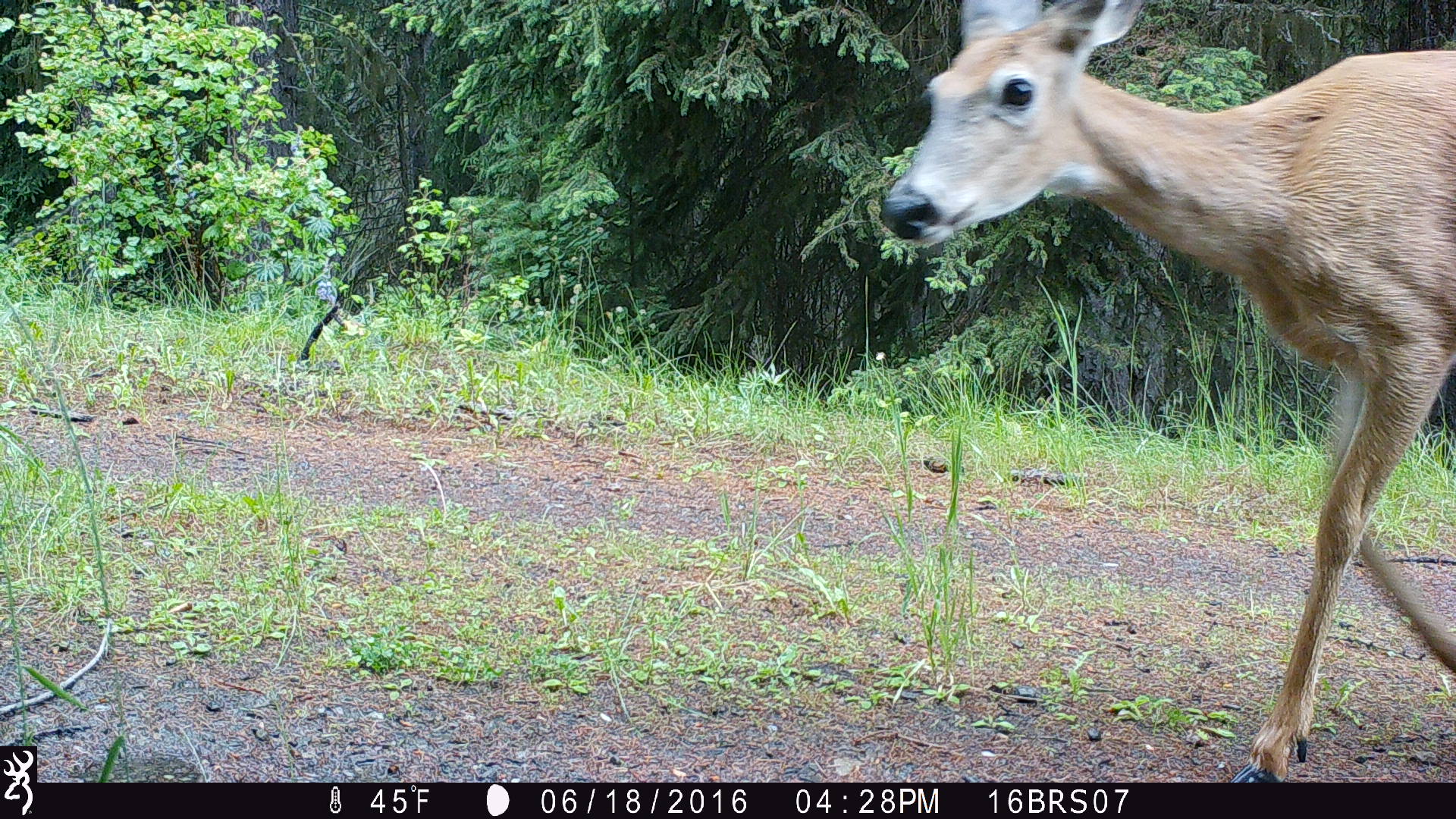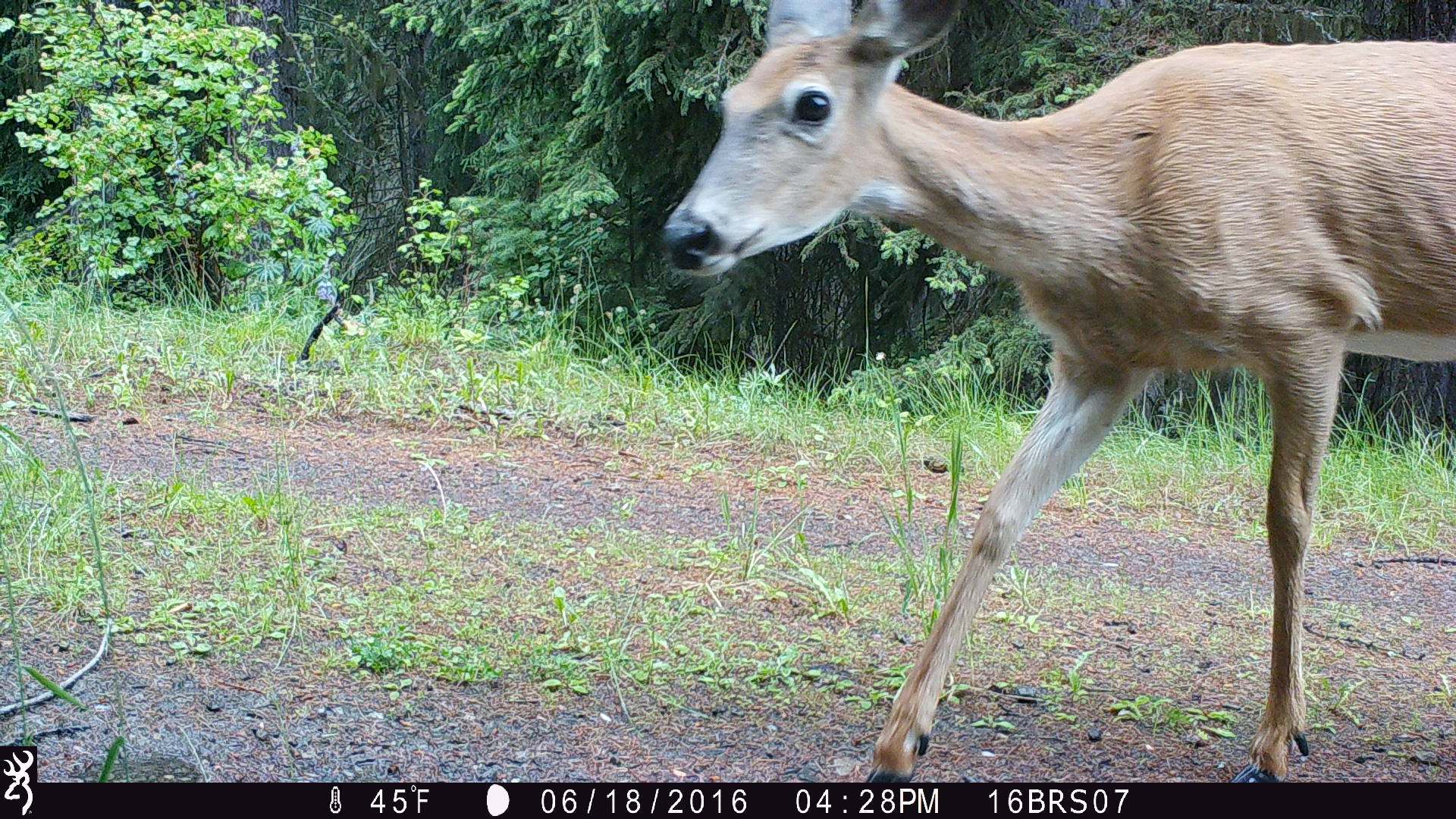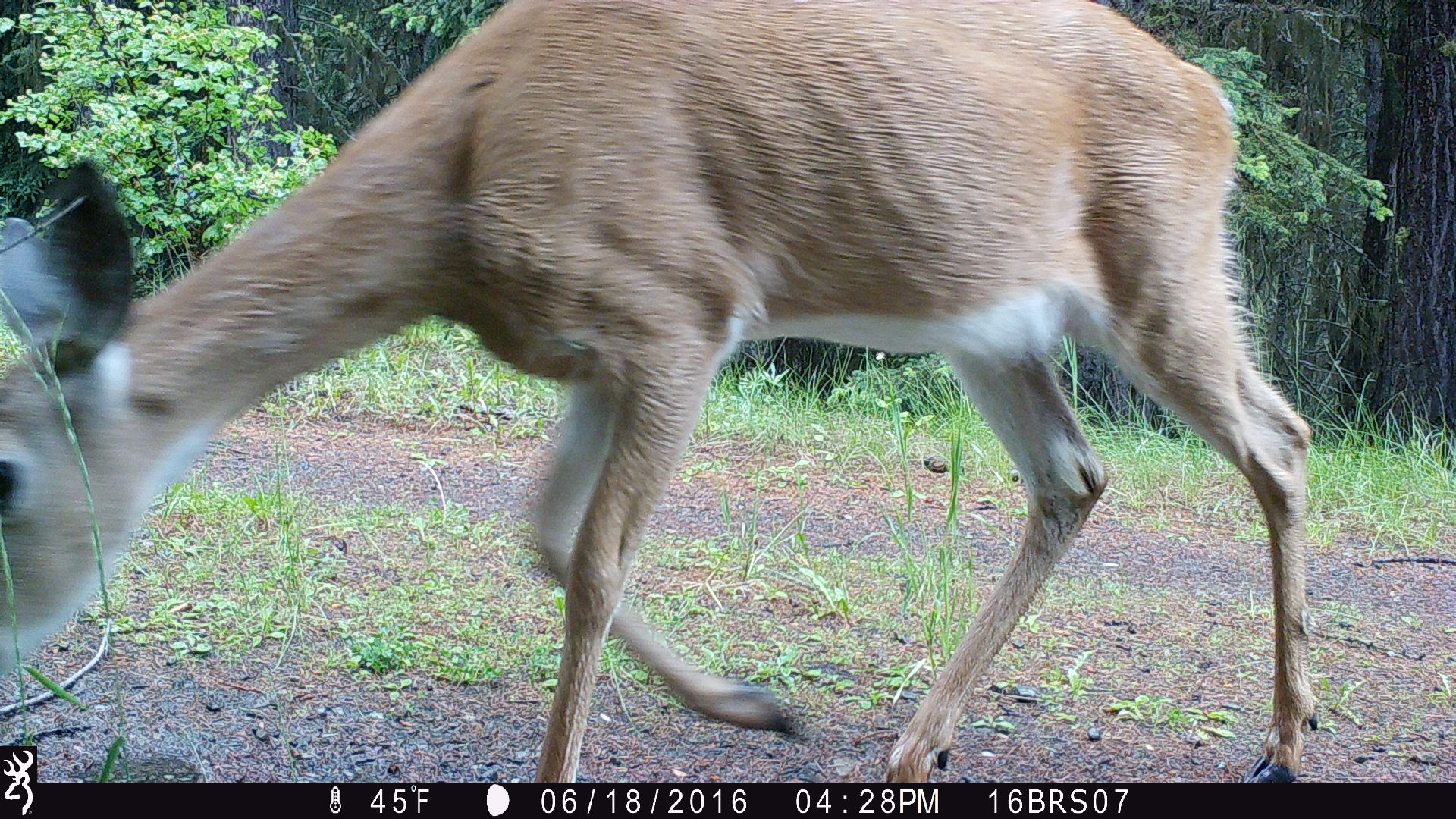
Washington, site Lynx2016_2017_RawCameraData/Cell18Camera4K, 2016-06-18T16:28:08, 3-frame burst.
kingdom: Animalia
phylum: Chordata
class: Mammalia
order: Artiodactyla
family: Cervidae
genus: Odocoileus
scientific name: Odocoileus virginianus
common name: white-tailed deer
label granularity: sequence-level